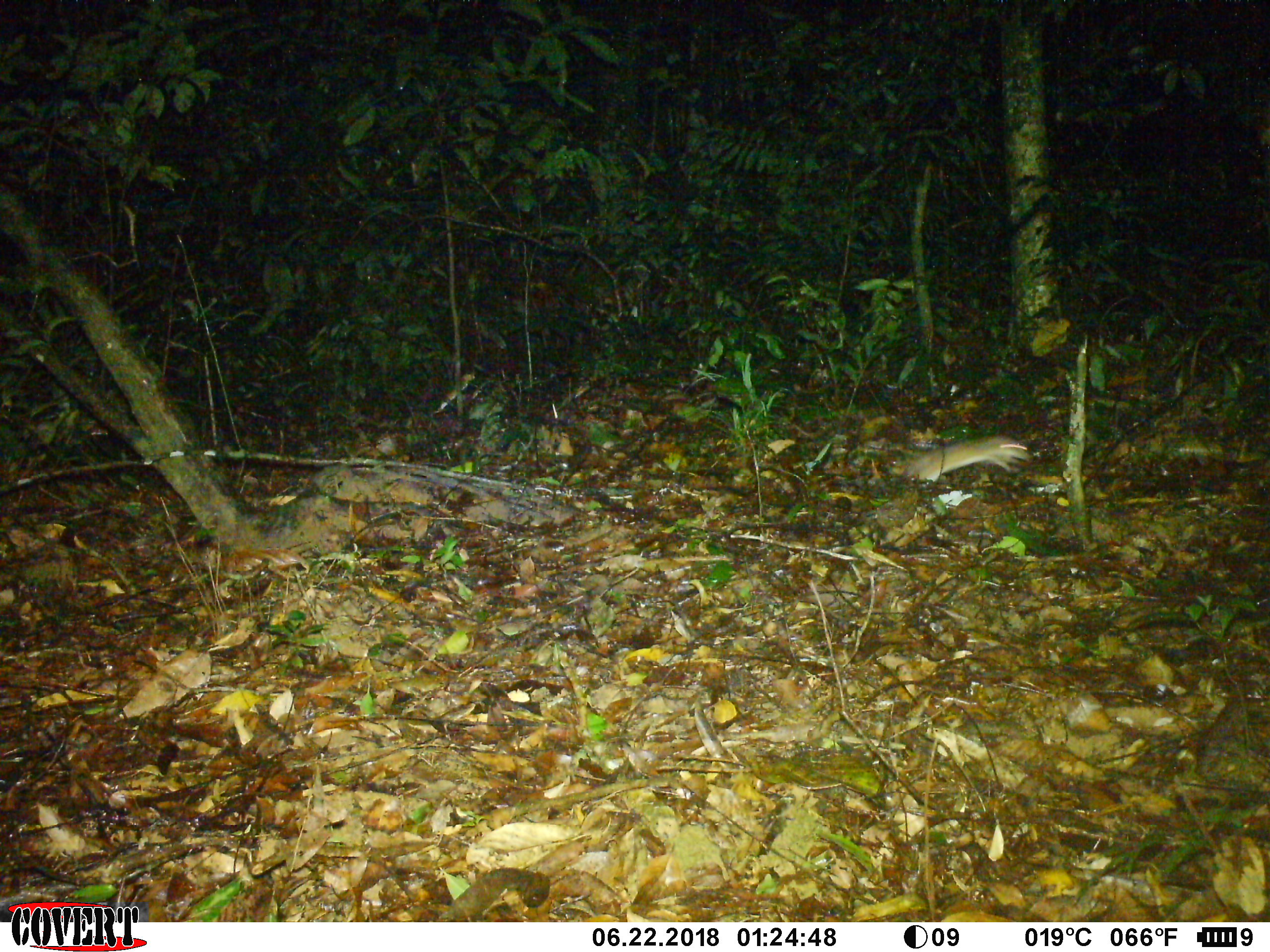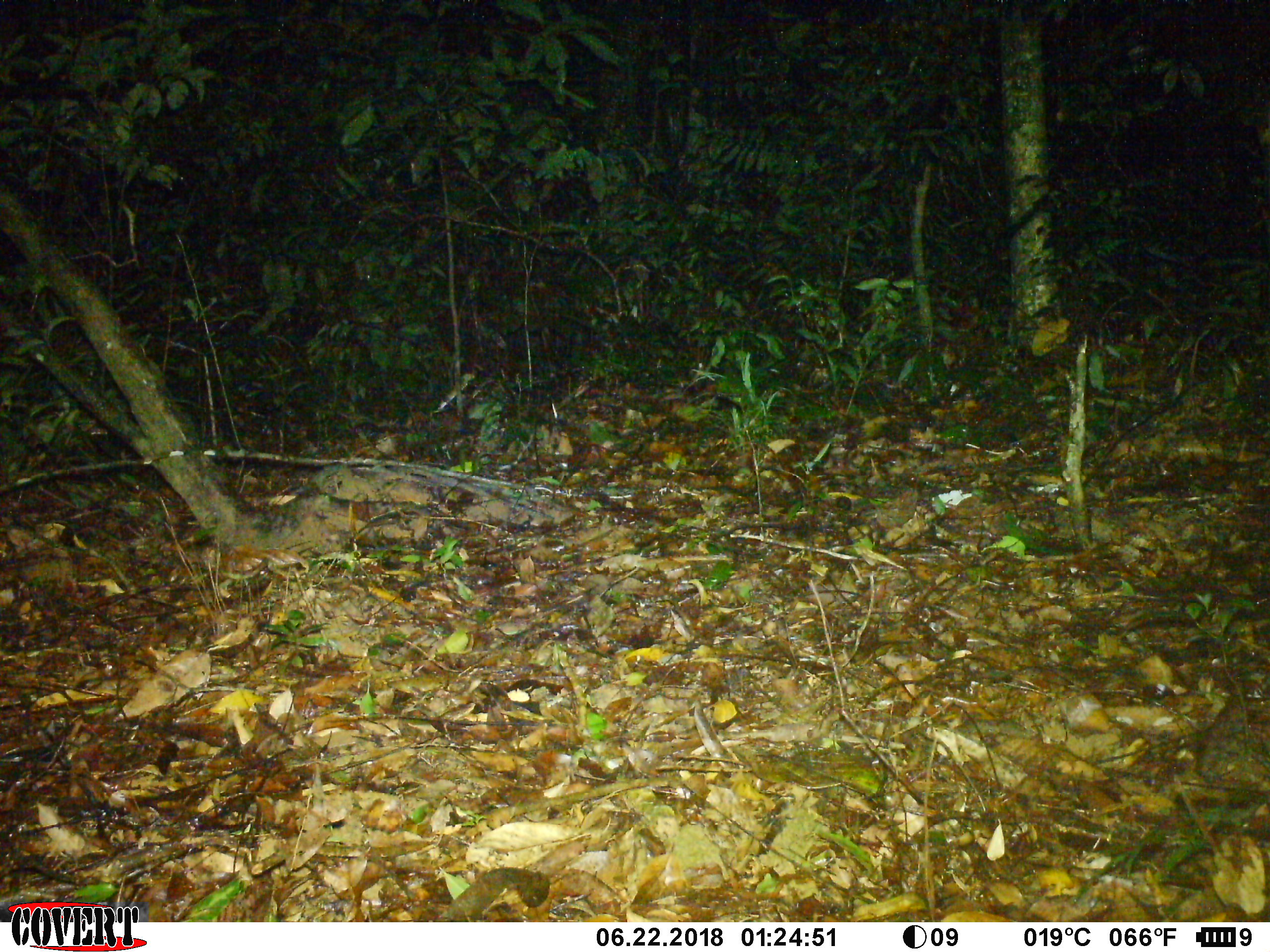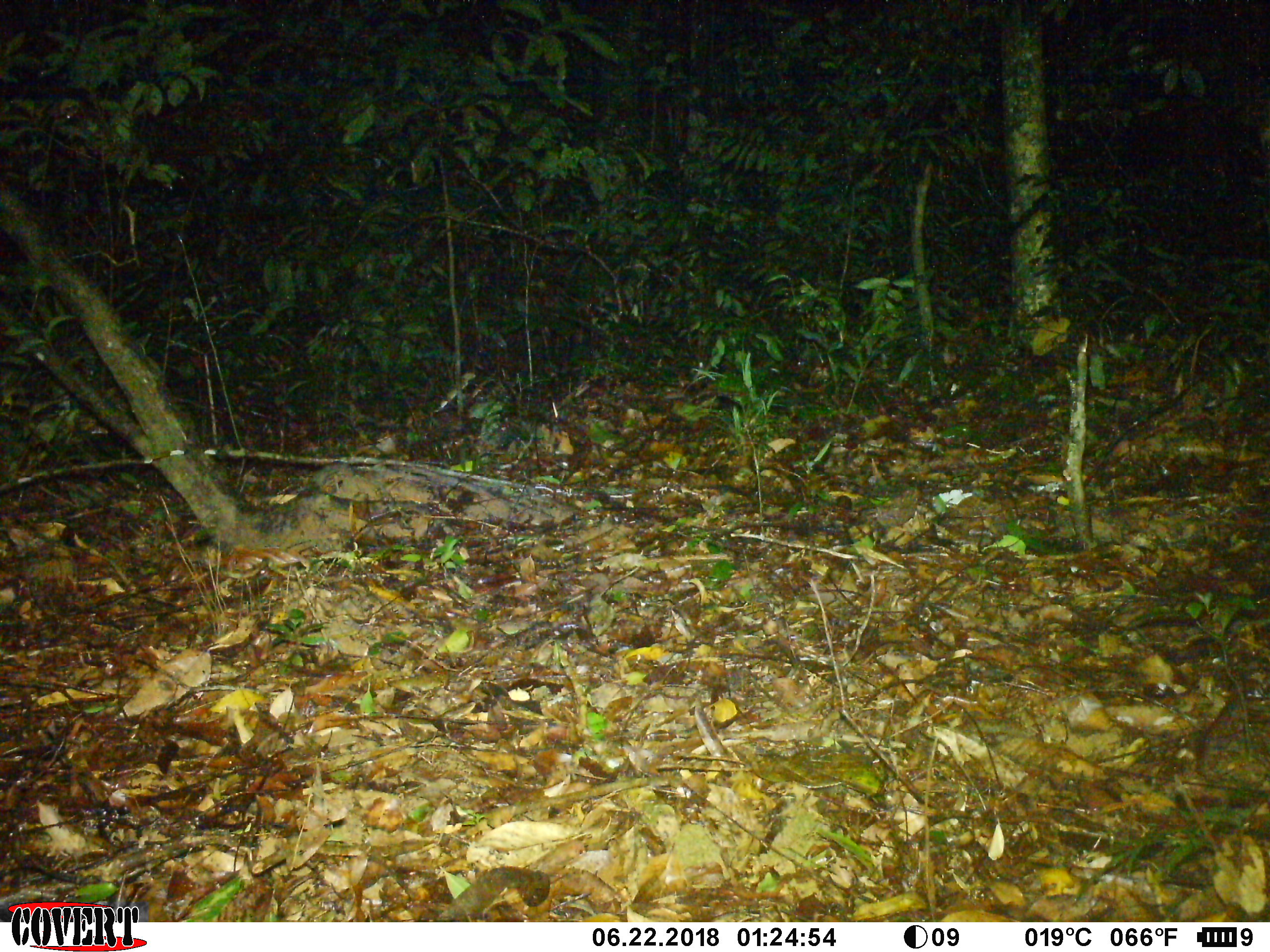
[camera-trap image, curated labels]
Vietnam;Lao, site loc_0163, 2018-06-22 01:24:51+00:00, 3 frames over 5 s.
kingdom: Animalia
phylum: Chordata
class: Mammalia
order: Rodentia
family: Muridae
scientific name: Muridae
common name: old-world mice and rats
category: unidentified murid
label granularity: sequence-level